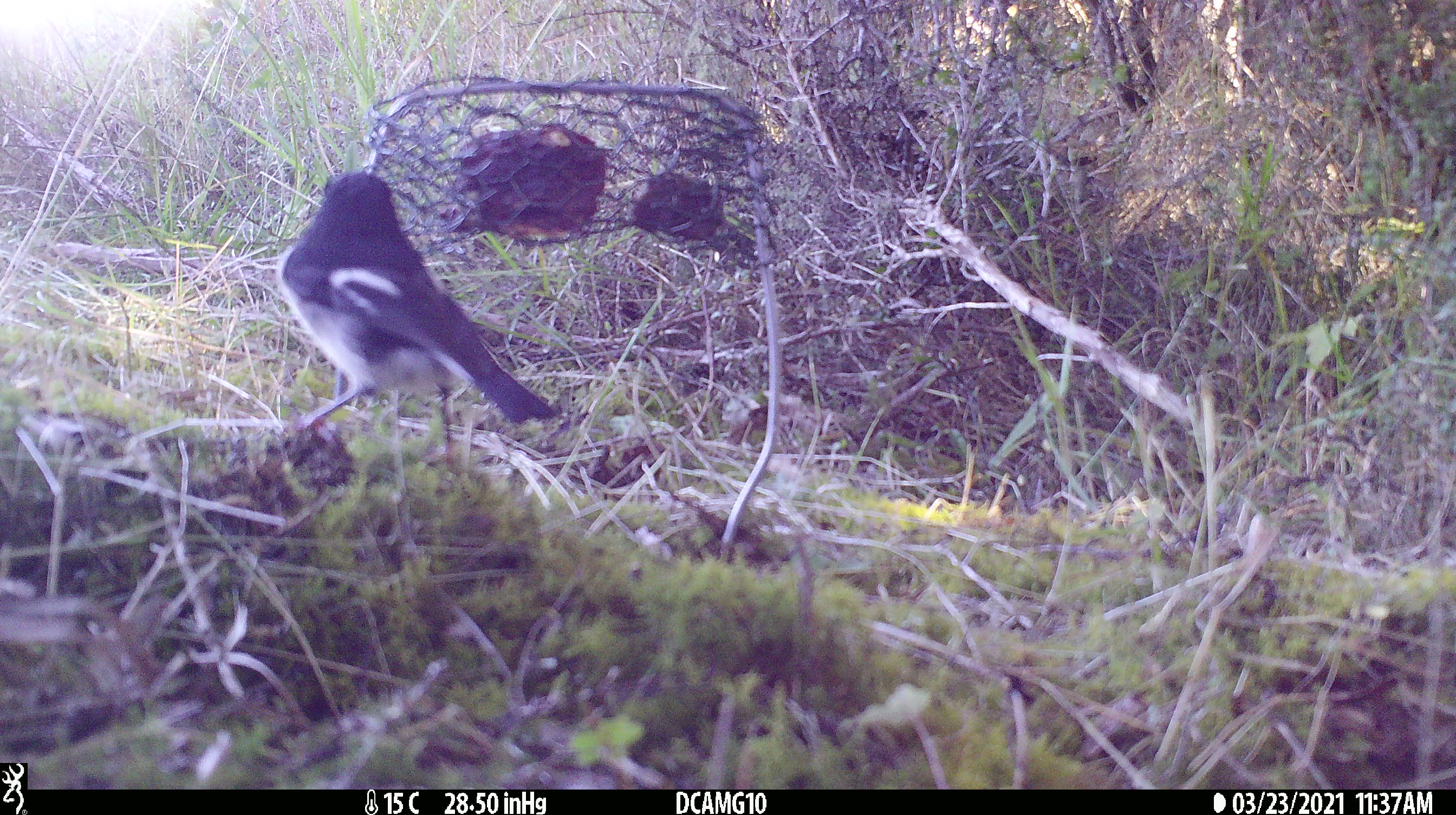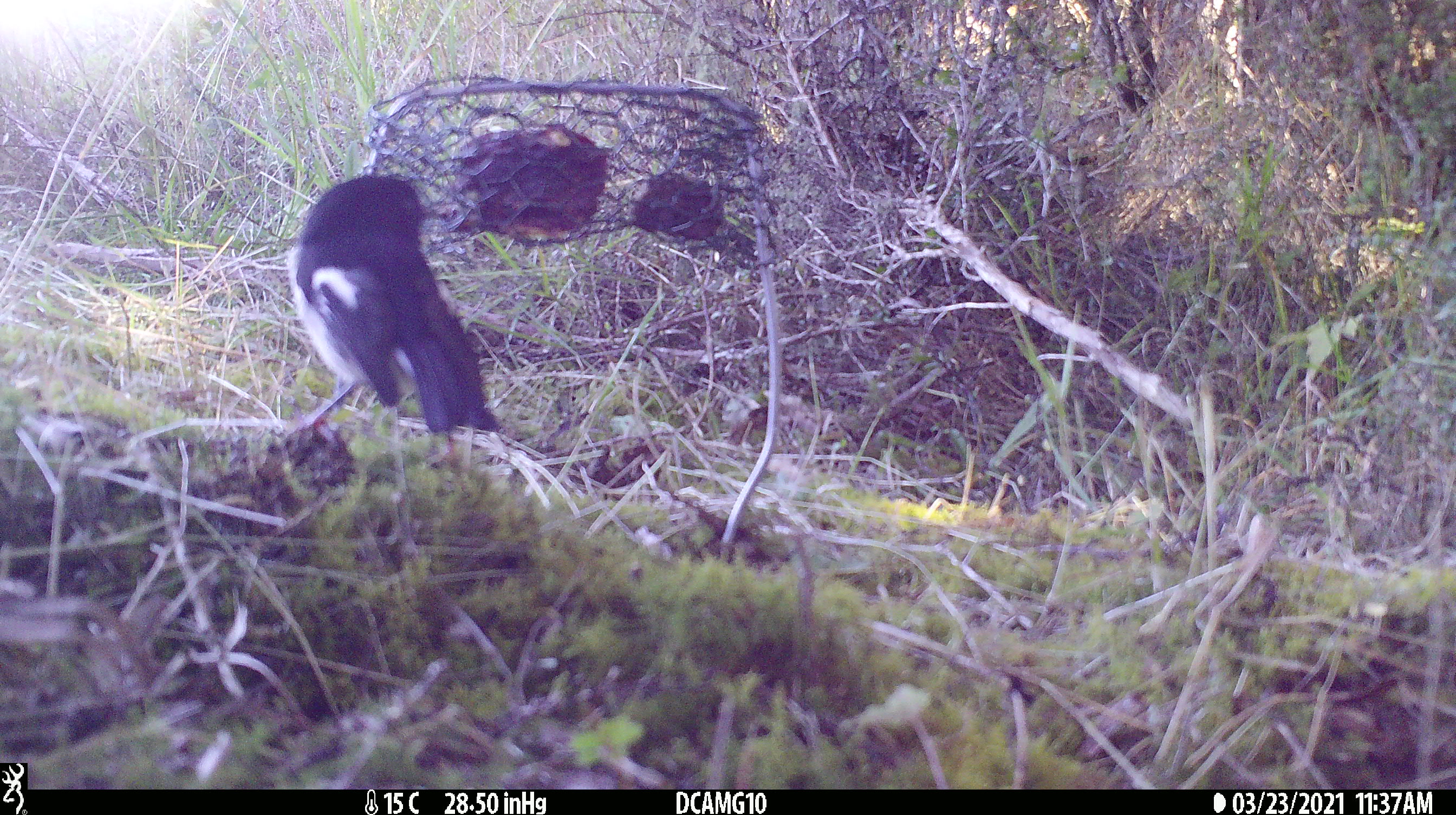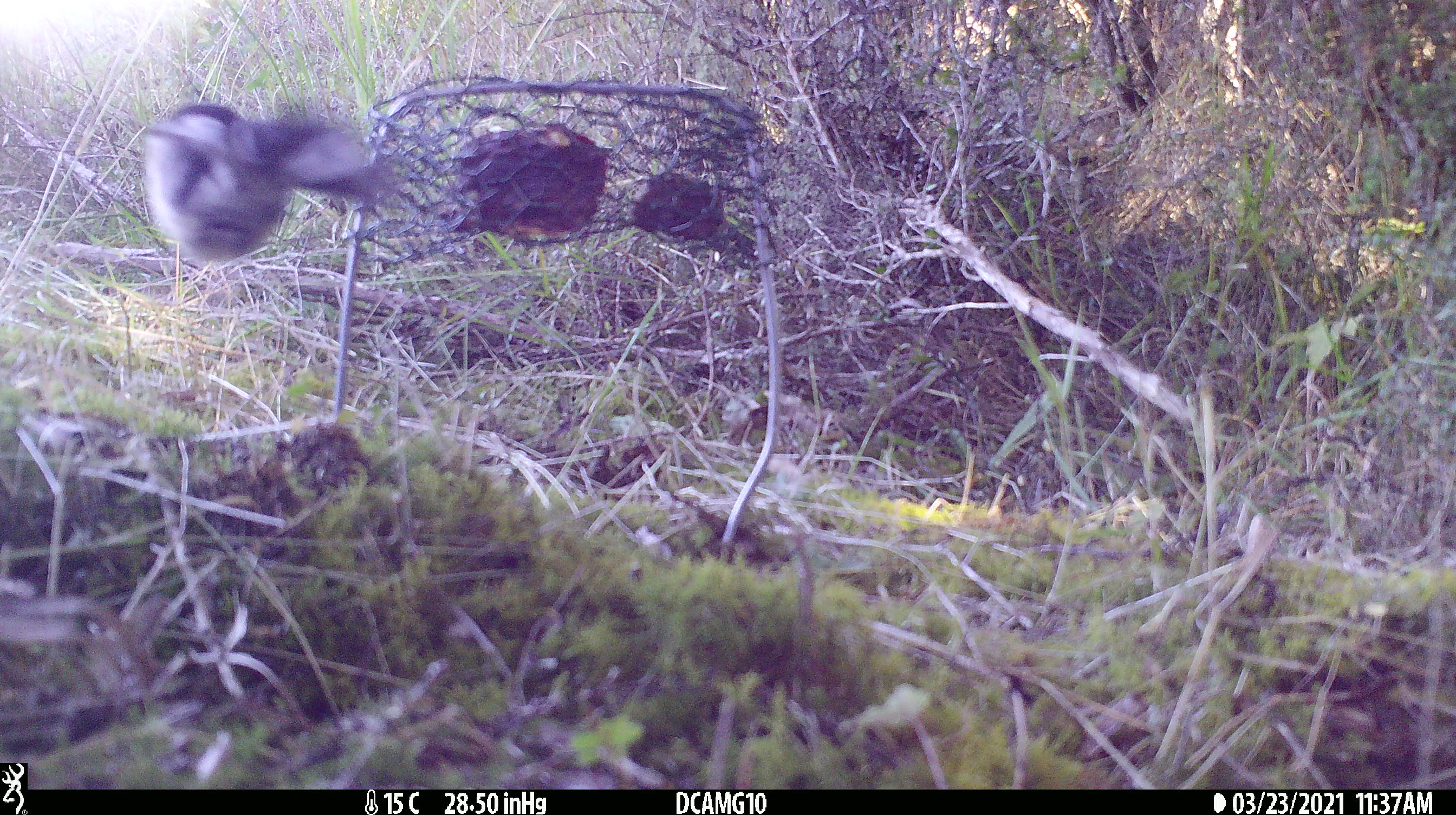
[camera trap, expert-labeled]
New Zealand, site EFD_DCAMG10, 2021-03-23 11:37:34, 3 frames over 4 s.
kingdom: Animalia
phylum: Chordata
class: Aves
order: Passeriformes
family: Petroicidae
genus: Petroica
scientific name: Petroica macrocephala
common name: tomtit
Tomtit (Petroica macrocephala).